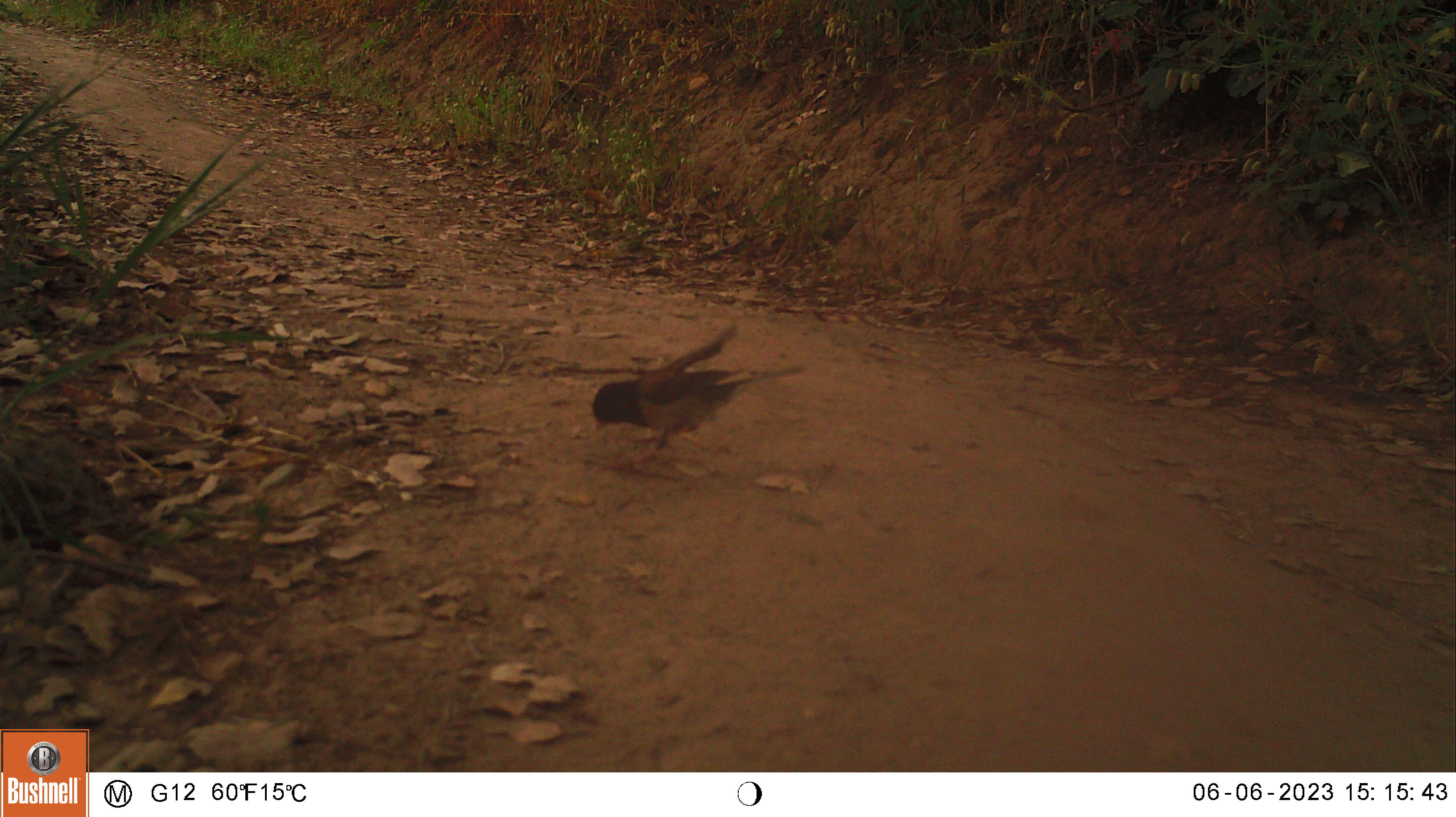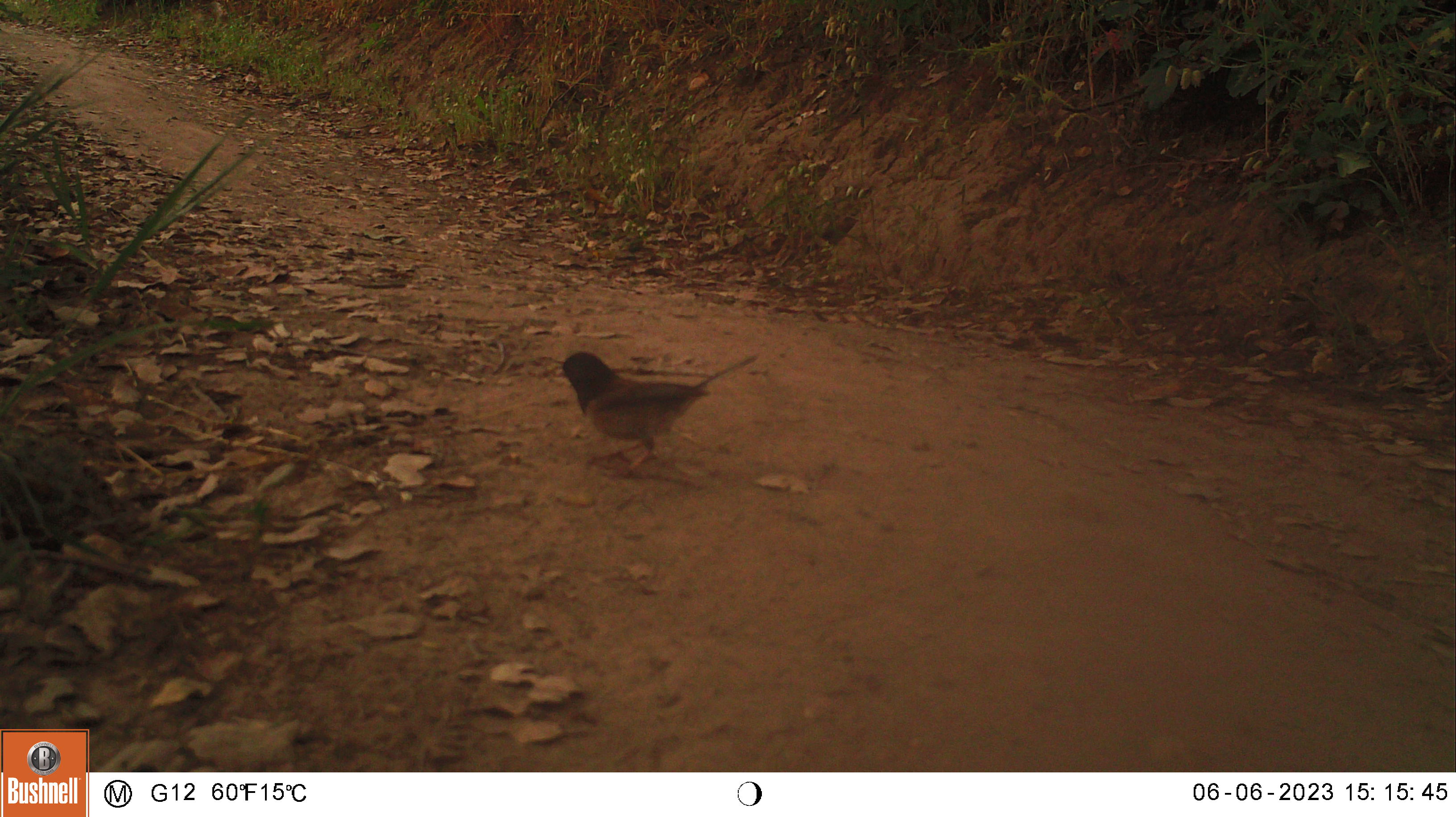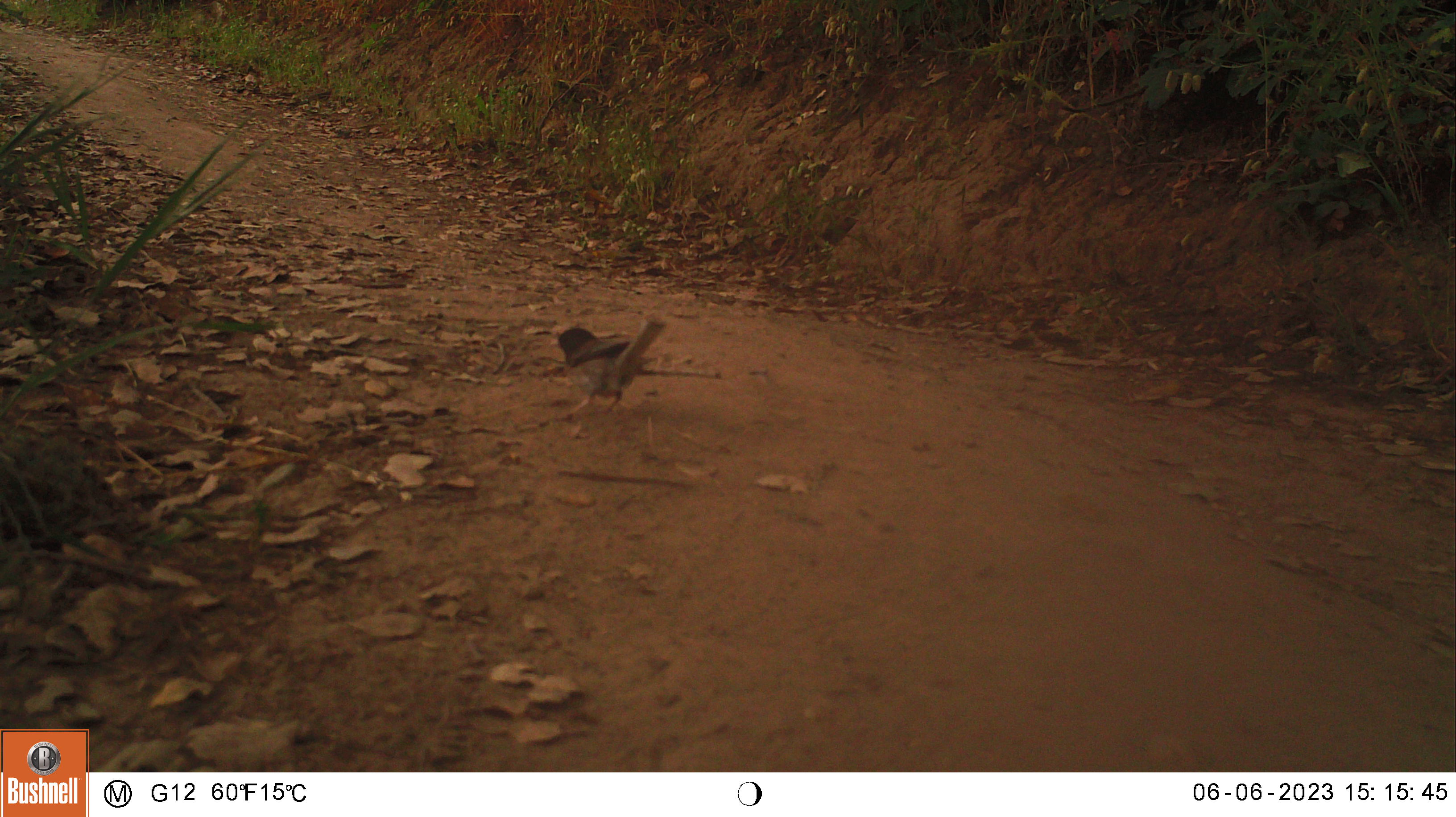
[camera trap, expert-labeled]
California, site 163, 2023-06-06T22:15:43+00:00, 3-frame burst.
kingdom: Animalia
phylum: Chordata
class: Aves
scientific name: Aves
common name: bird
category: unknown bird